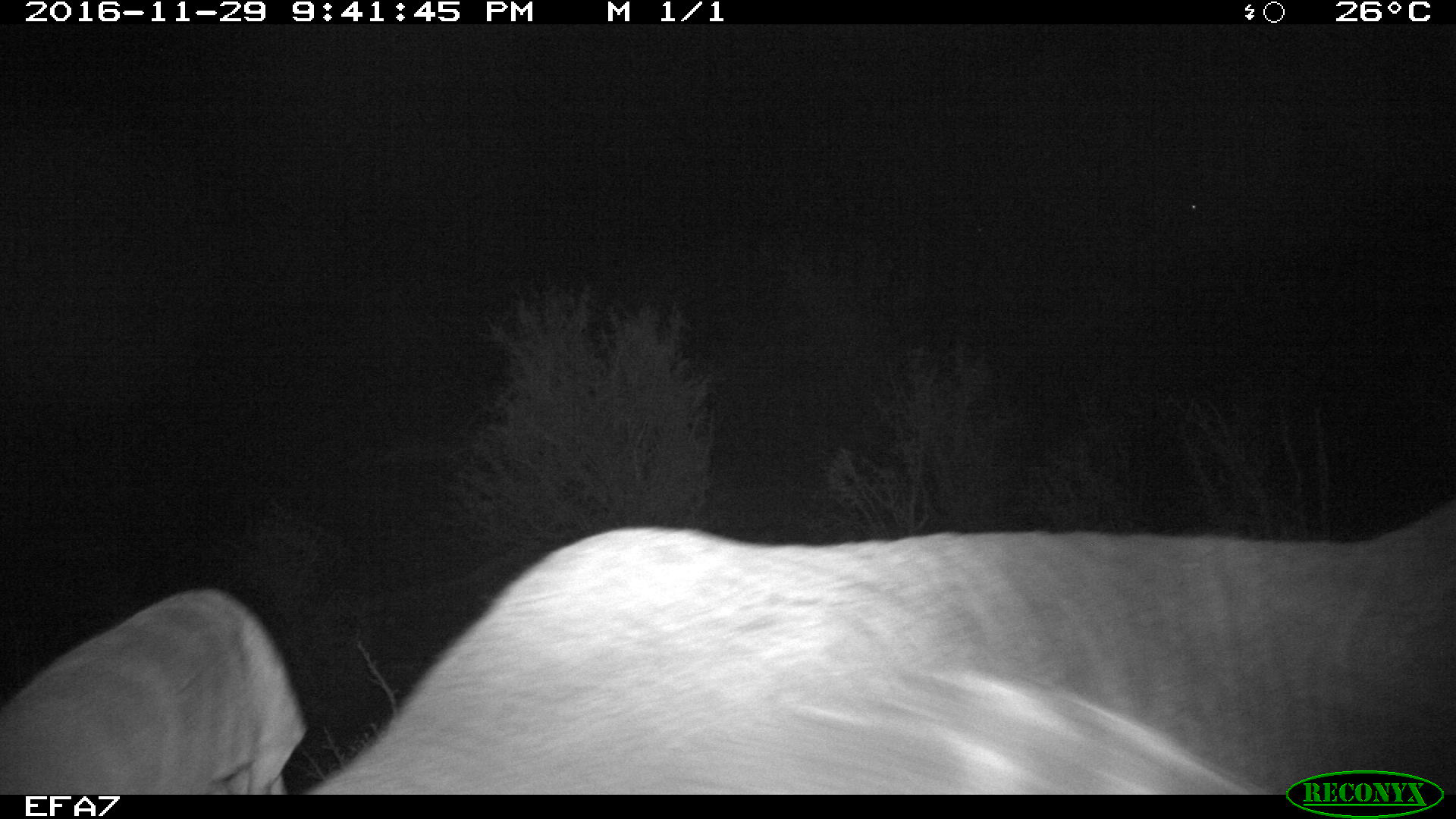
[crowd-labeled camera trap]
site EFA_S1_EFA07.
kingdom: Animalia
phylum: Chordata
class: Mammalia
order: Proboscidea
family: Elephantidae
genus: Loxodonta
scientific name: Loxodonta africana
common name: african bush elephant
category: elephant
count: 1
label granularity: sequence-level